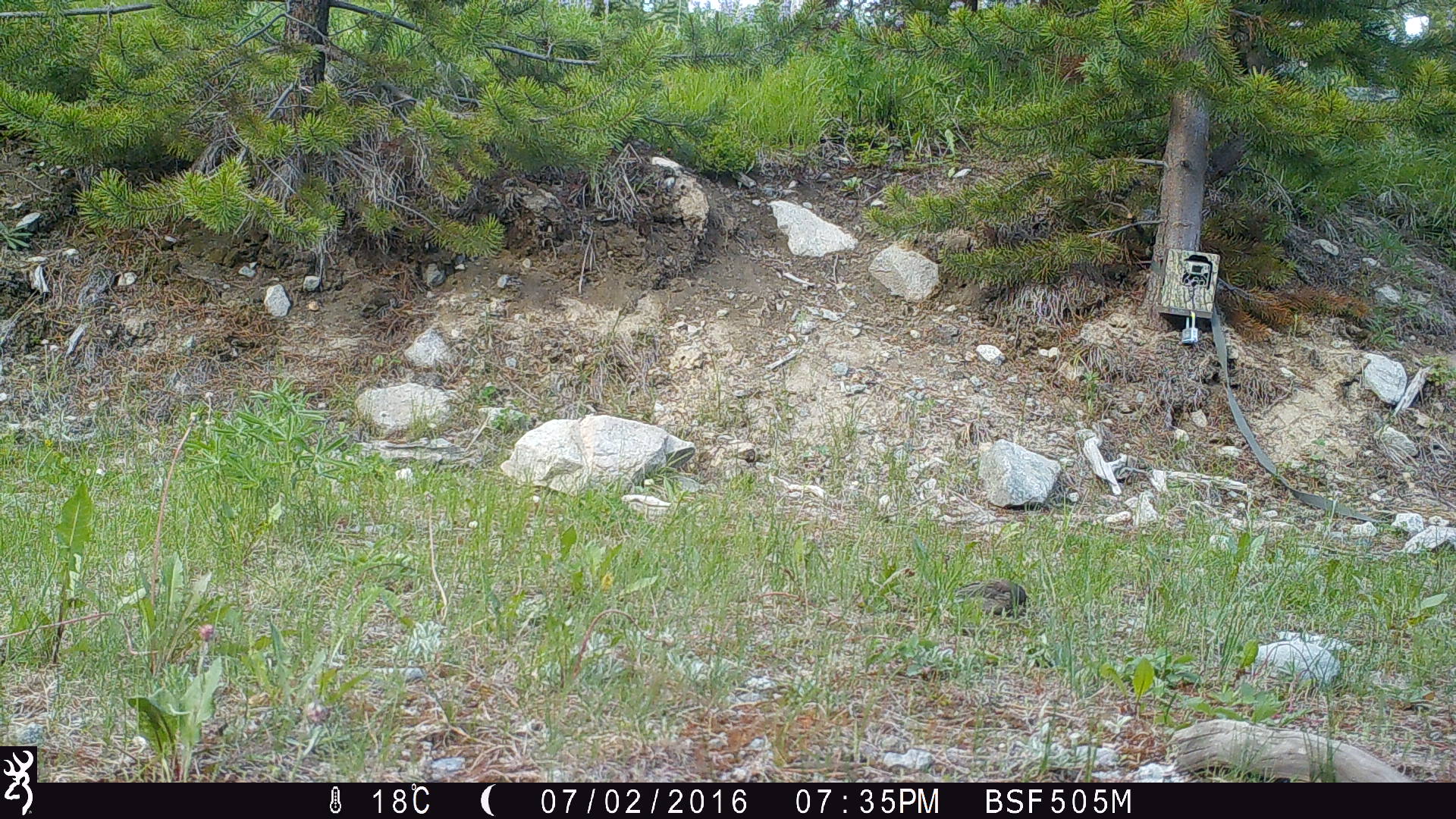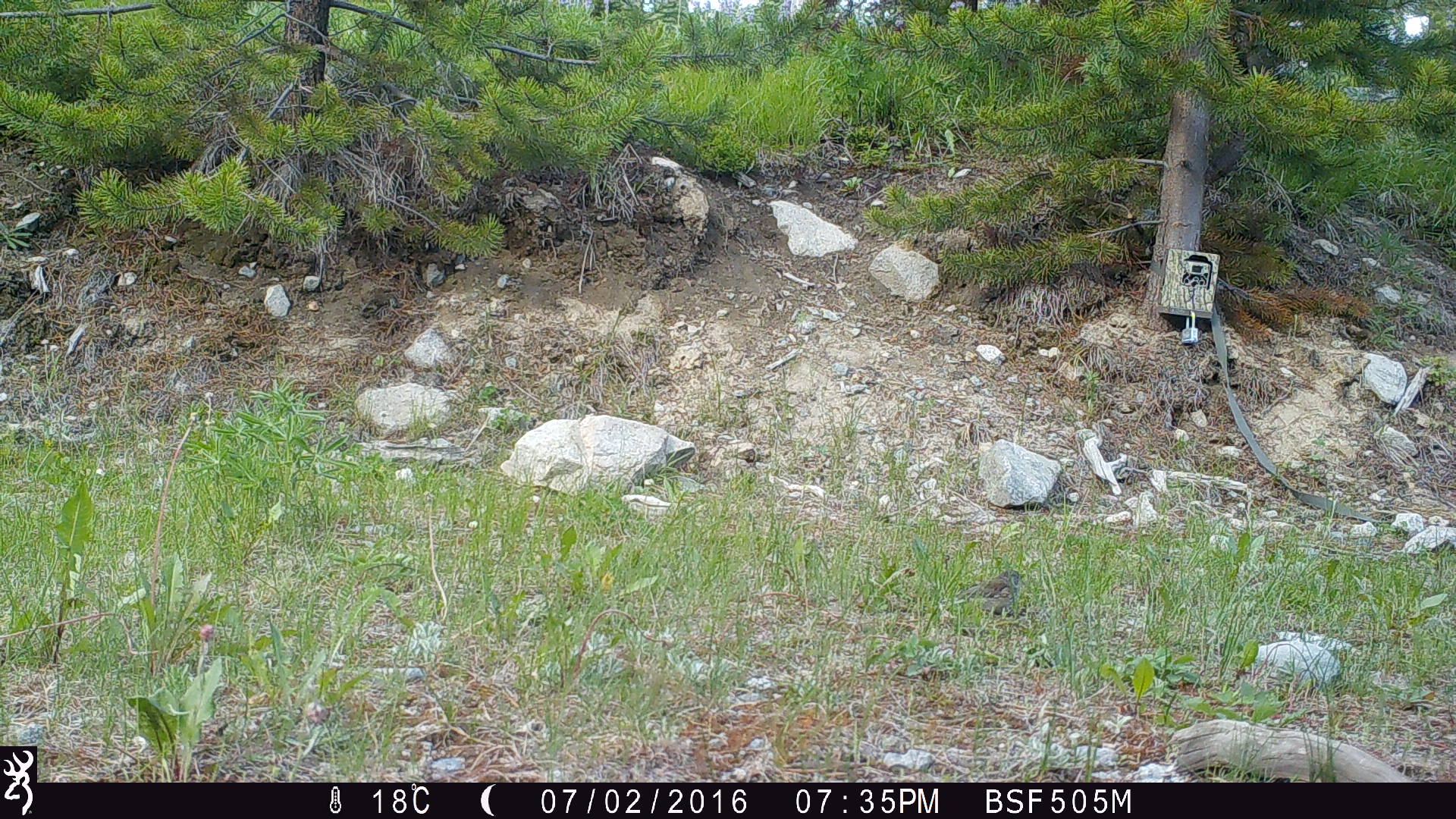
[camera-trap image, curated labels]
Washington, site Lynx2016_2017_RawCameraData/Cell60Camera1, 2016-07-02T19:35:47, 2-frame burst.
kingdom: Animalia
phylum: Chordata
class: Aves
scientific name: Aves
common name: birds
Aves (birds). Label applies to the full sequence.